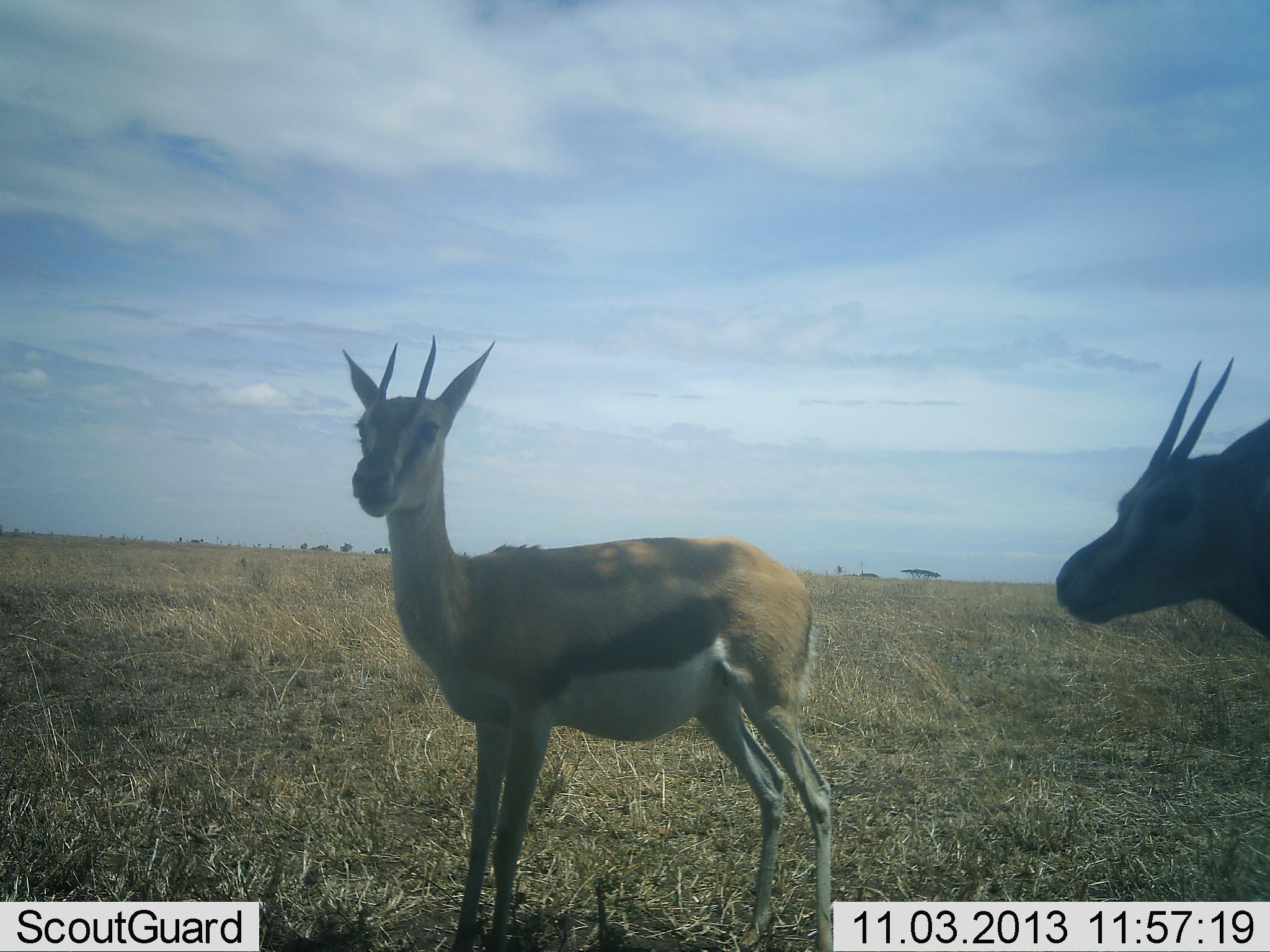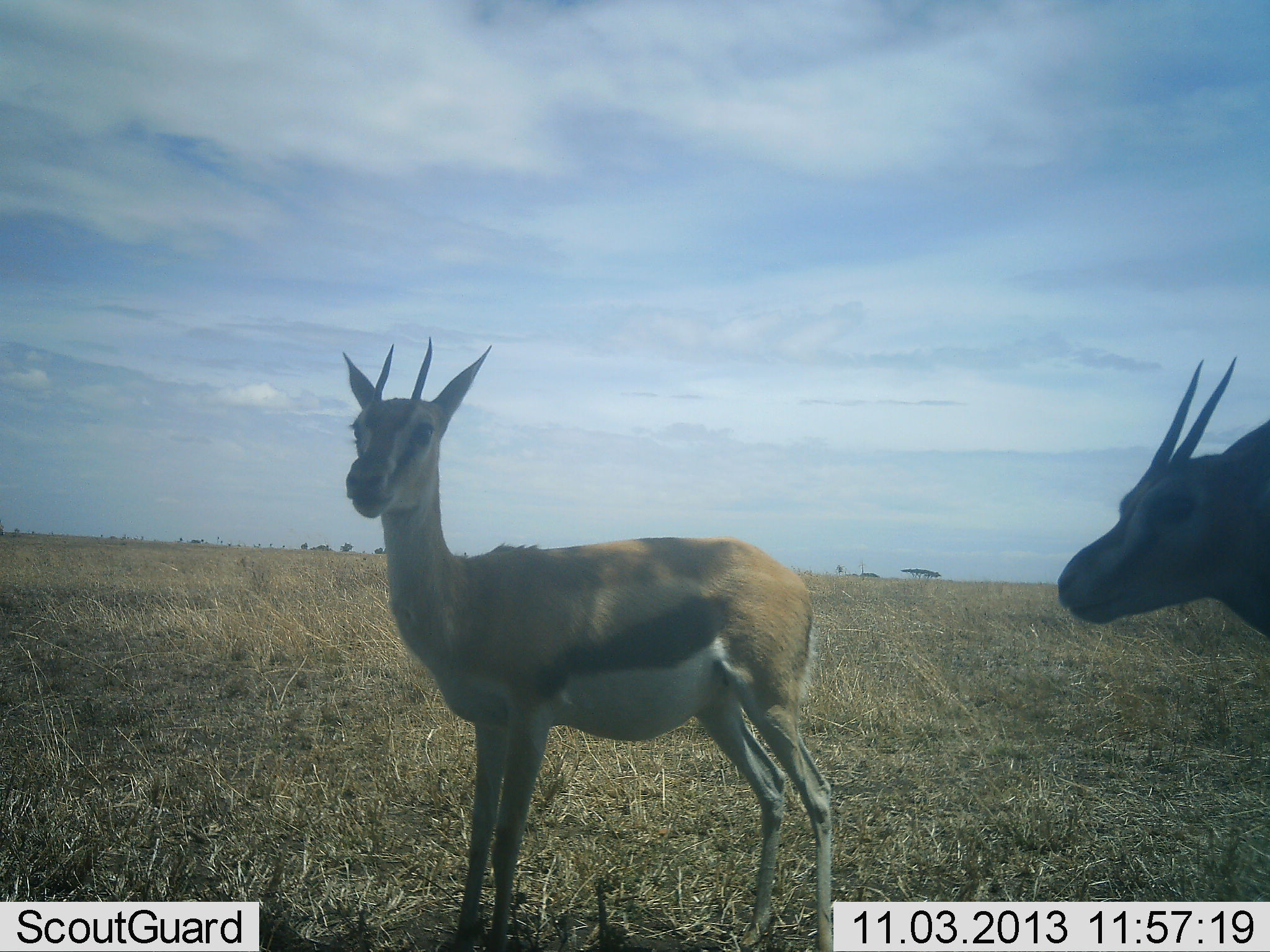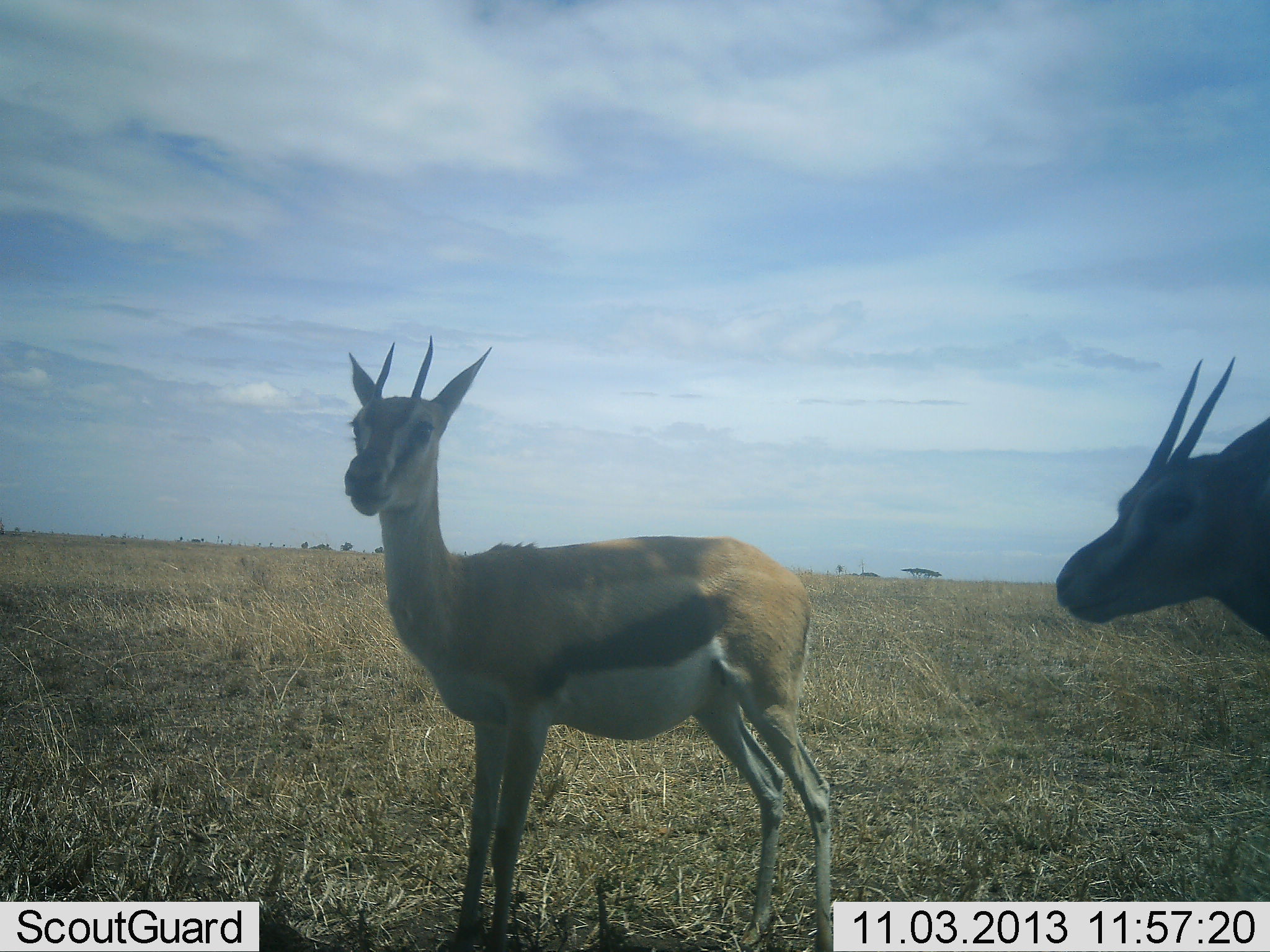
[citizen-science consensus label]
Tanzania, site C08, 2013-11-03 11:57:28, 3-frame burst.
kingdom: Animalia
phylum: Chordata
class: Mammalia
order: Artiodactyla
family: Bovidae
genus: Eudorcas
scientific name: Eudorcas thomsonii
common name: thomson's gazelle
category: gazellethomsons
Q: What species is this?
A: Gazellethomsons (thomson's gazelle) (Eudorcas thomsonii).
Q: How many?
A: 2.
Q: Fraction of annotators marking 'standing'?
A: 100%.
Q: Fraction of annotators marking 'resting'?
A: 9%.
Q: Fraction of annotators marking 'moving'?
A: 0%.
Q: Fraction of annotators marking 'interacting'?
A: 0%.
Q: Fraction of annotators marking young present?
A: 0%.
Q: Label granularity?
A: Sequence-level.